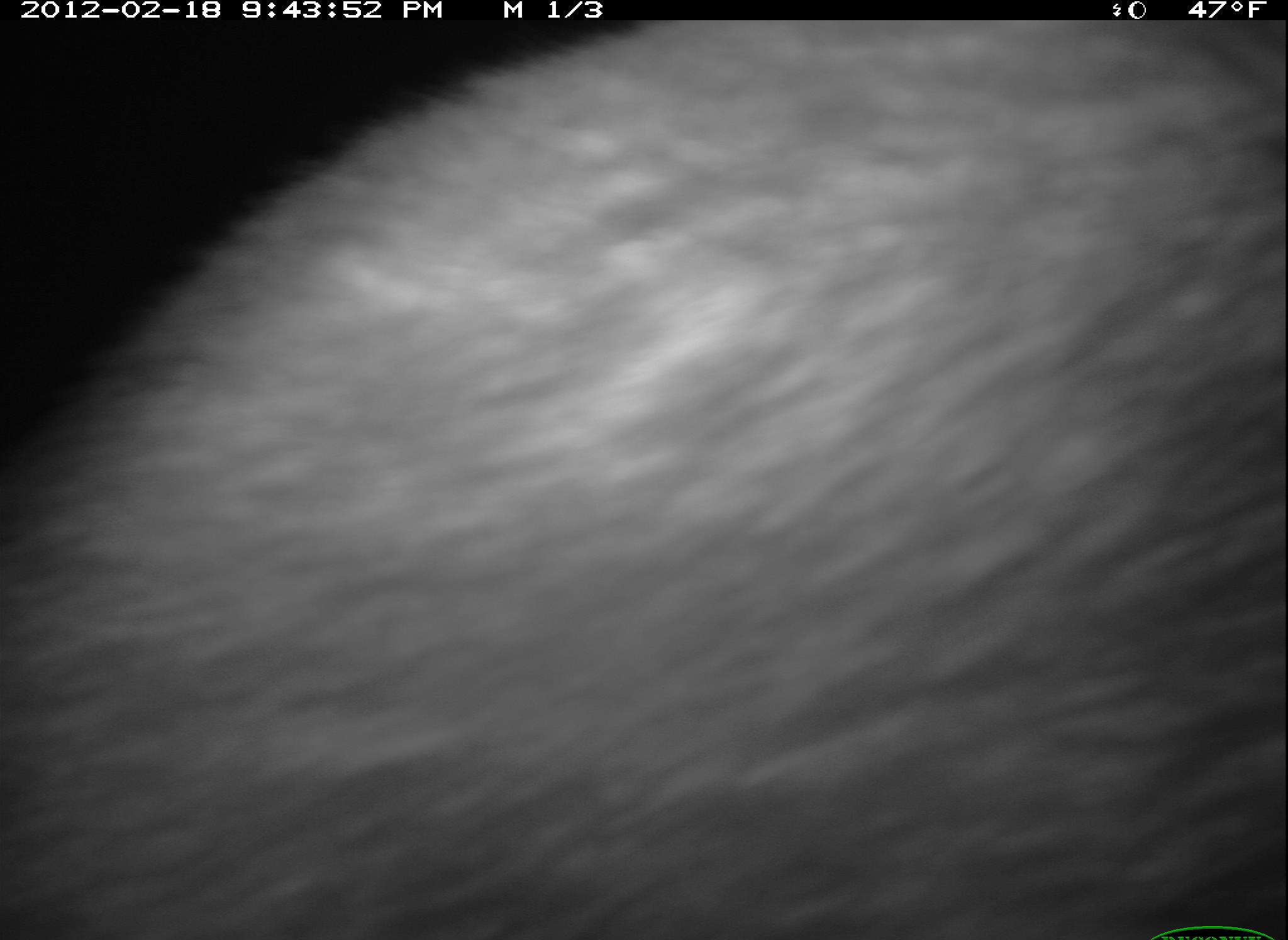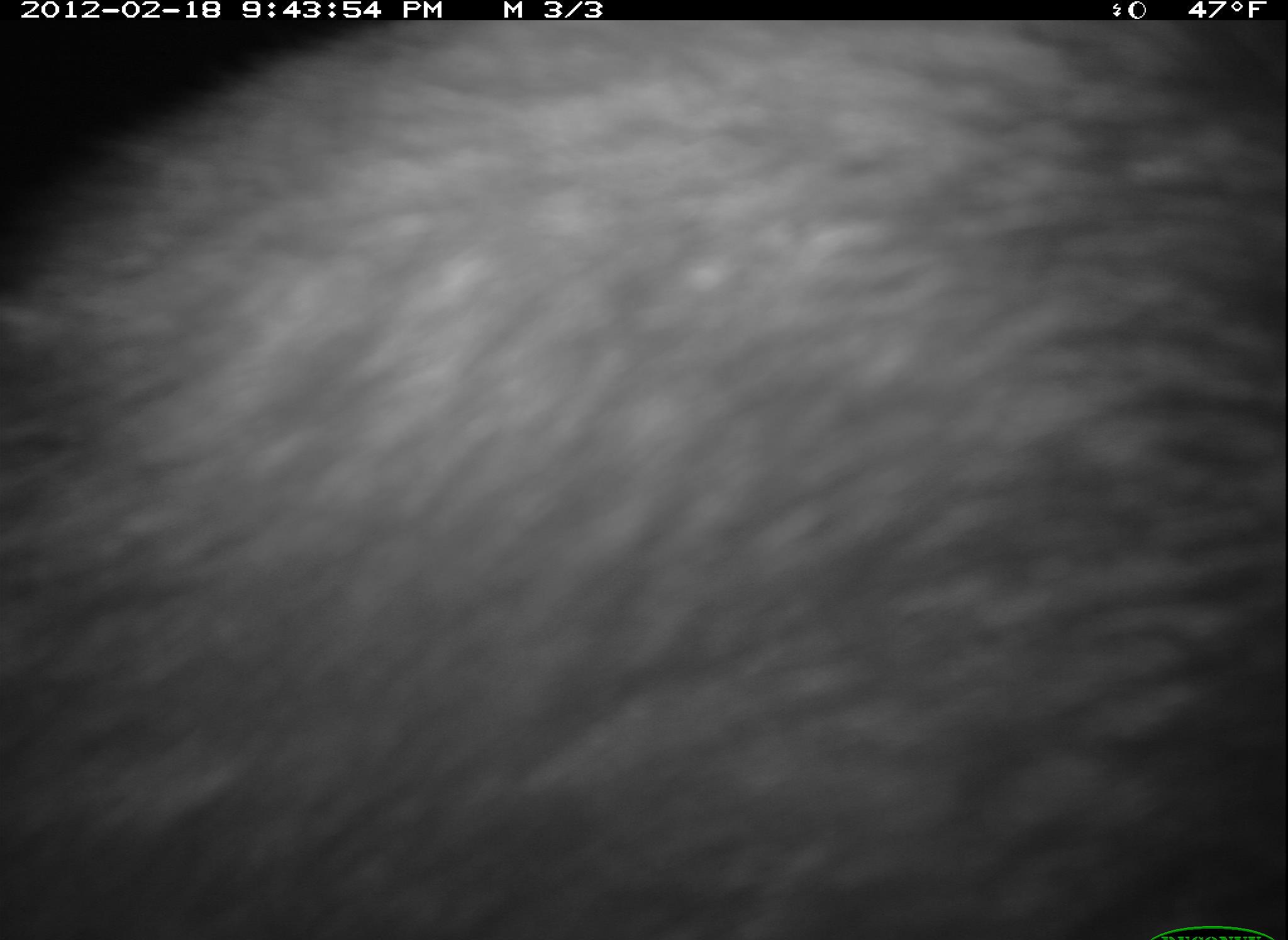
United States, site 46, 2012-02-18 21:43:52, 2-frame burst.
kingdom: Animalia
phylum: Chordata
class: Mammalia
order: Carnivora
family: Procyonidae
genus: Procyon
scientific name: Procyon lotor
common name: raccoon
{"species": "raccoon (Procyon lotor)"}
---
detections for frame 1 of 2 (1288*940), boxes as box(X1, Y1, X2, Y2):
raccoon: box(14, 10, 1277, 936)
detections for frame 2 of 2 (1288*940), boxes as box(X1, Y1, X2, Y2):
raccoon: box(6, 24, 1286, 936)